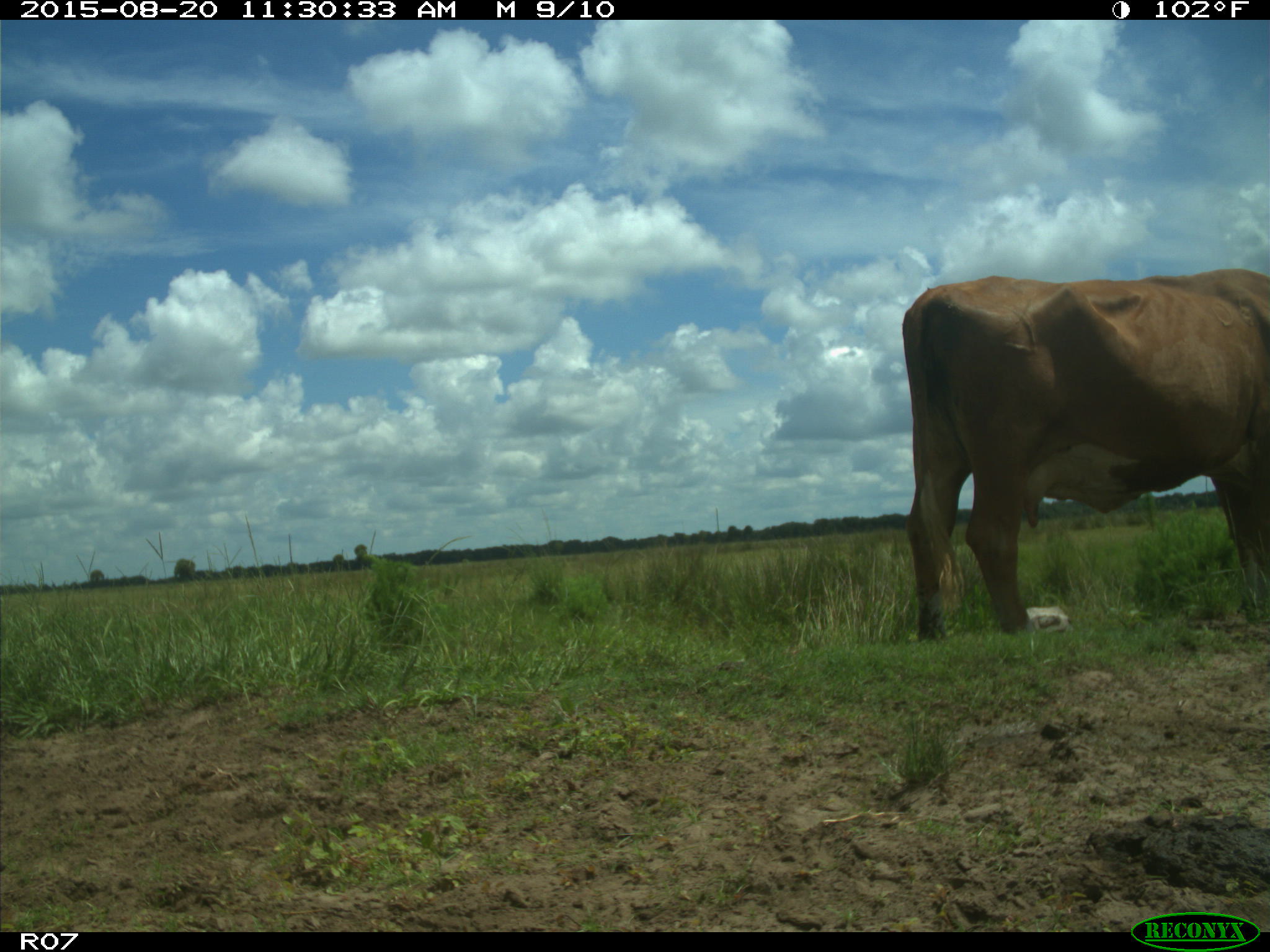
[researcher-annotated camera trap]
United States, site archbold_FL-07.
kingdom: Animalia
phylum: Chordata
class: Mammalia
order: Artiodactyla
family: Bovidae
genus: Bos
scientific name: Bos taurus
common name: domestic cow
Bos taurus (domestic cow).